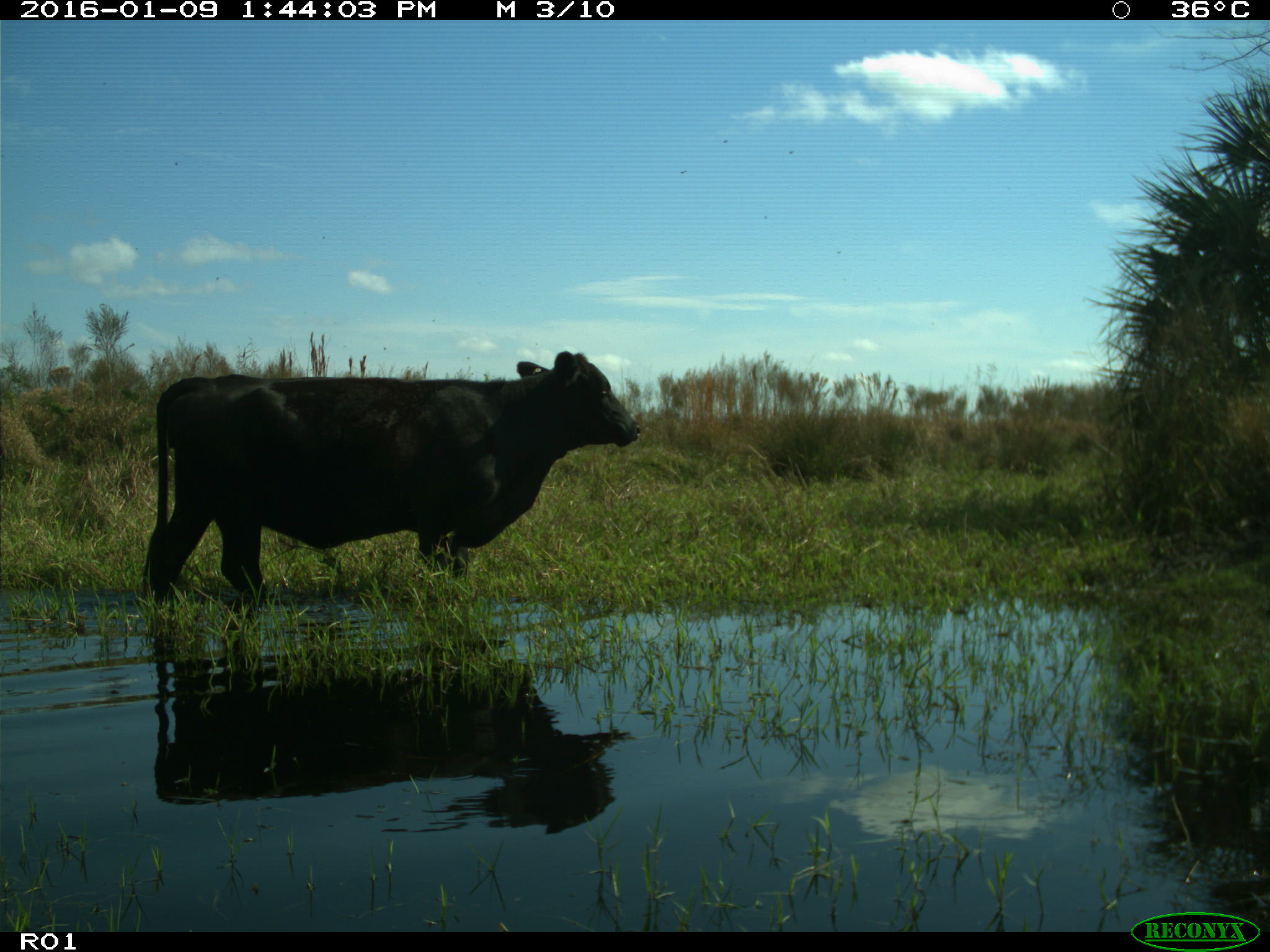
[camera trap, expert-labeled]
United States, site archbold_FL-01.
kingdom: Animalia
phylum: Chordata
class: Mammalia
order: Artiodactyla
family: Bovidae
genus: Bos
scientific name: Bos taurus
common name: domestic cow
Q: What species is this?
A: Bos taurus (domestic cow).